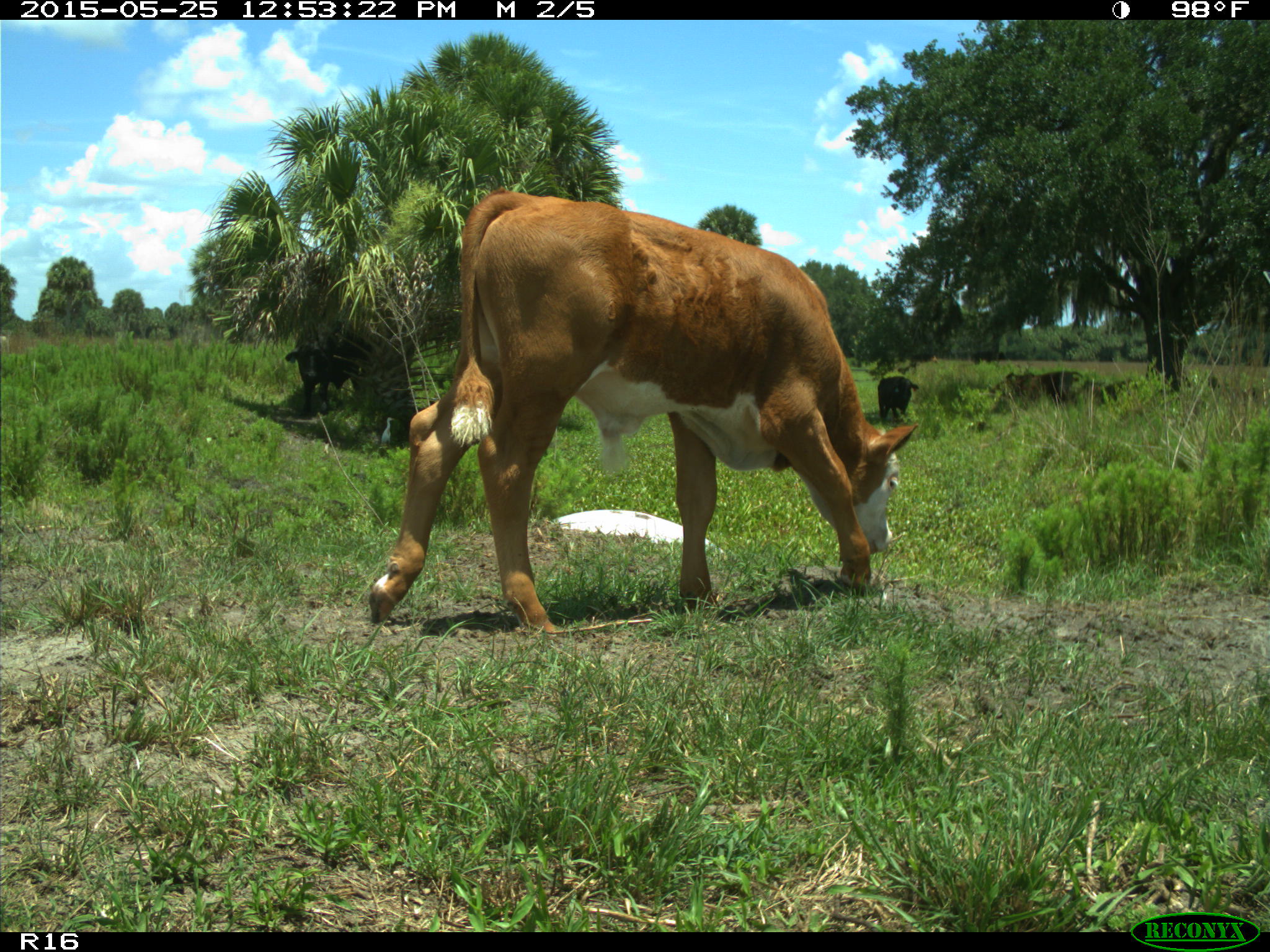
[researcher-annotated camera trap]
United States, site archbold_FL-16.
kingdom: Animalia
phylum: Chordata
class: Mammalia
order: Artiodactyla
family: Bovidae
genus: Bos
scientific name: Bos taurus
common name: domestic cow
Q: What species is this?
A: Bos taurus (domestic cow).